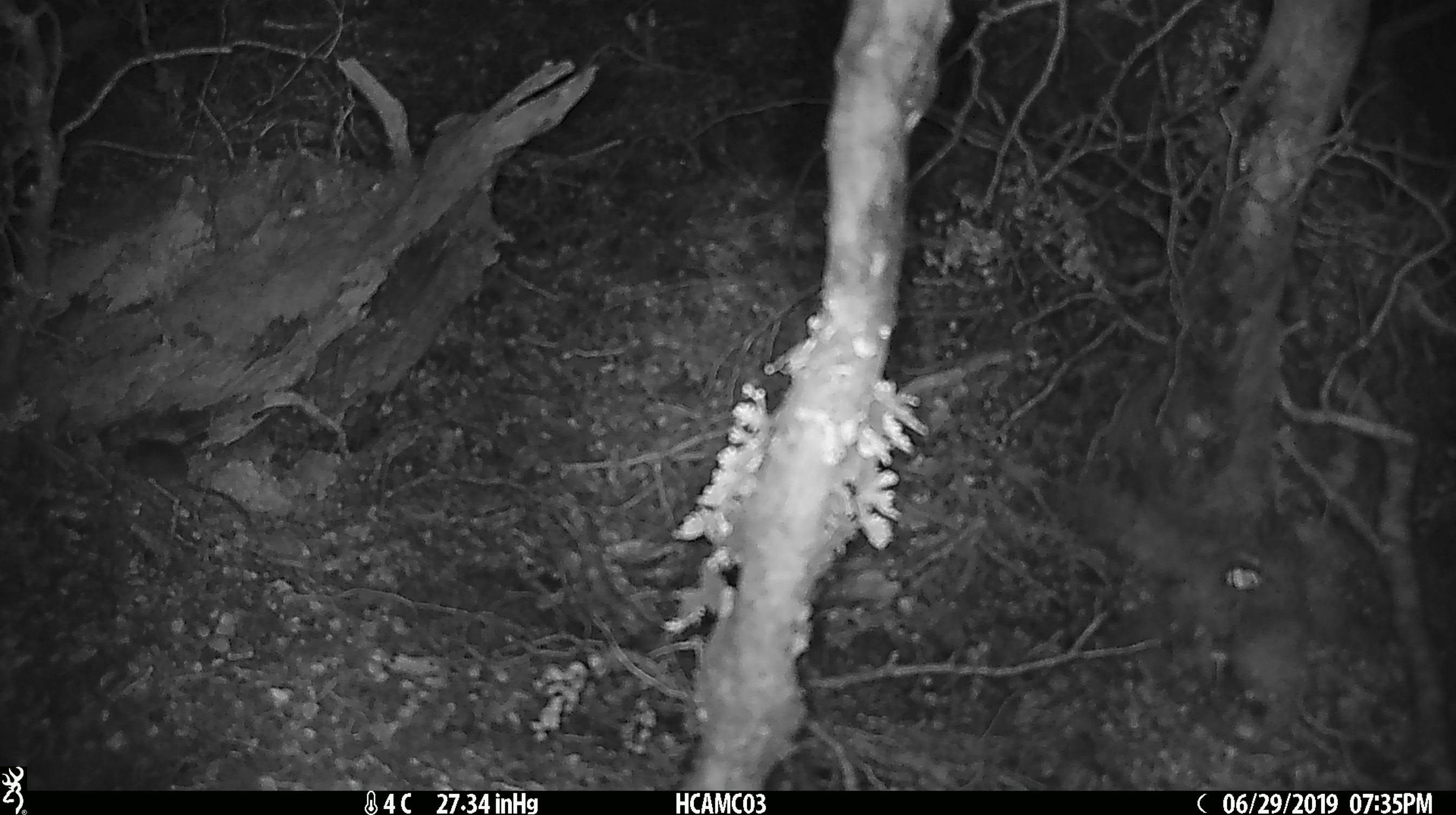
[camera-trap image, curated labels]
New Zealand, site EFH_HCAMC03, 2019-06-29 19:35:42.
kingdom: Animalia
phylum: Chordata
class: Mammalia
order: Rodentia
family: Muridae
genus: Mus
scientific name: Mus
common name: mouse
Mouse (Mus).